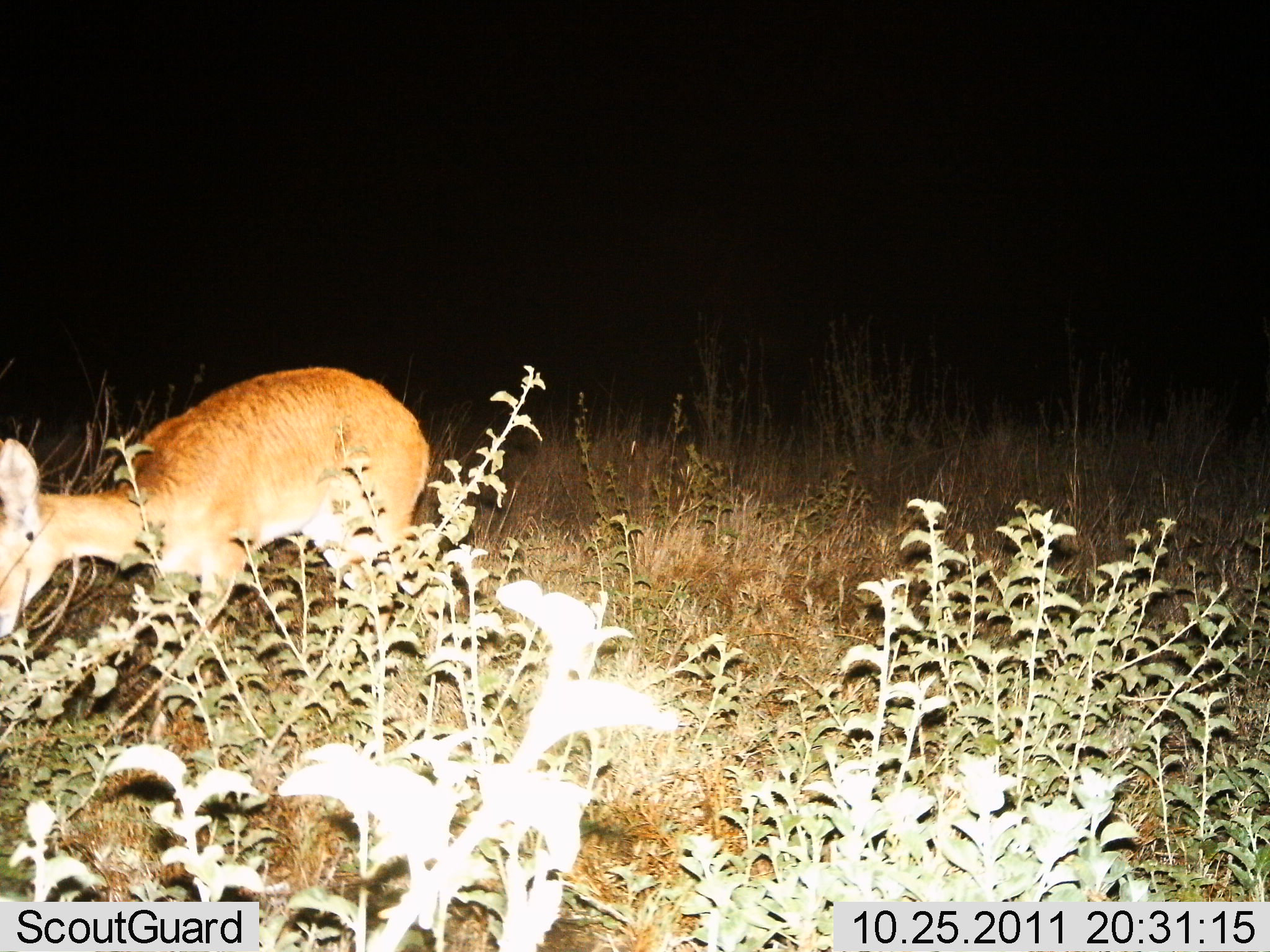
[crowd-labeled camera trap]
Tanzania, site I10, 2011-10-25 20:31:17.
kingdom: Animalia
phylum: Chordata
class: Mammalia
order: Artiodactyla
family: Bovidae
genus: Redunca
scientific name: Redunca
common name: reedbuck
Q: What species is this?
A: Reedbuck (Redunca).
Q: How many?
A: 1.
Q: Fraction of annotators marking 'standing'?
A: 40%.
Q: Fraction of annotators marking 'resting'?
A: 0%.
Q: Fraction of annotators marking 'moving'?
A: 20%.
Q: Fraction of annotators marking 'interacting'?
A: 0%.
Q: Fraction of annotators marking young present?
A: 0%.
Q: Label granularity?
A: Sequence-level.